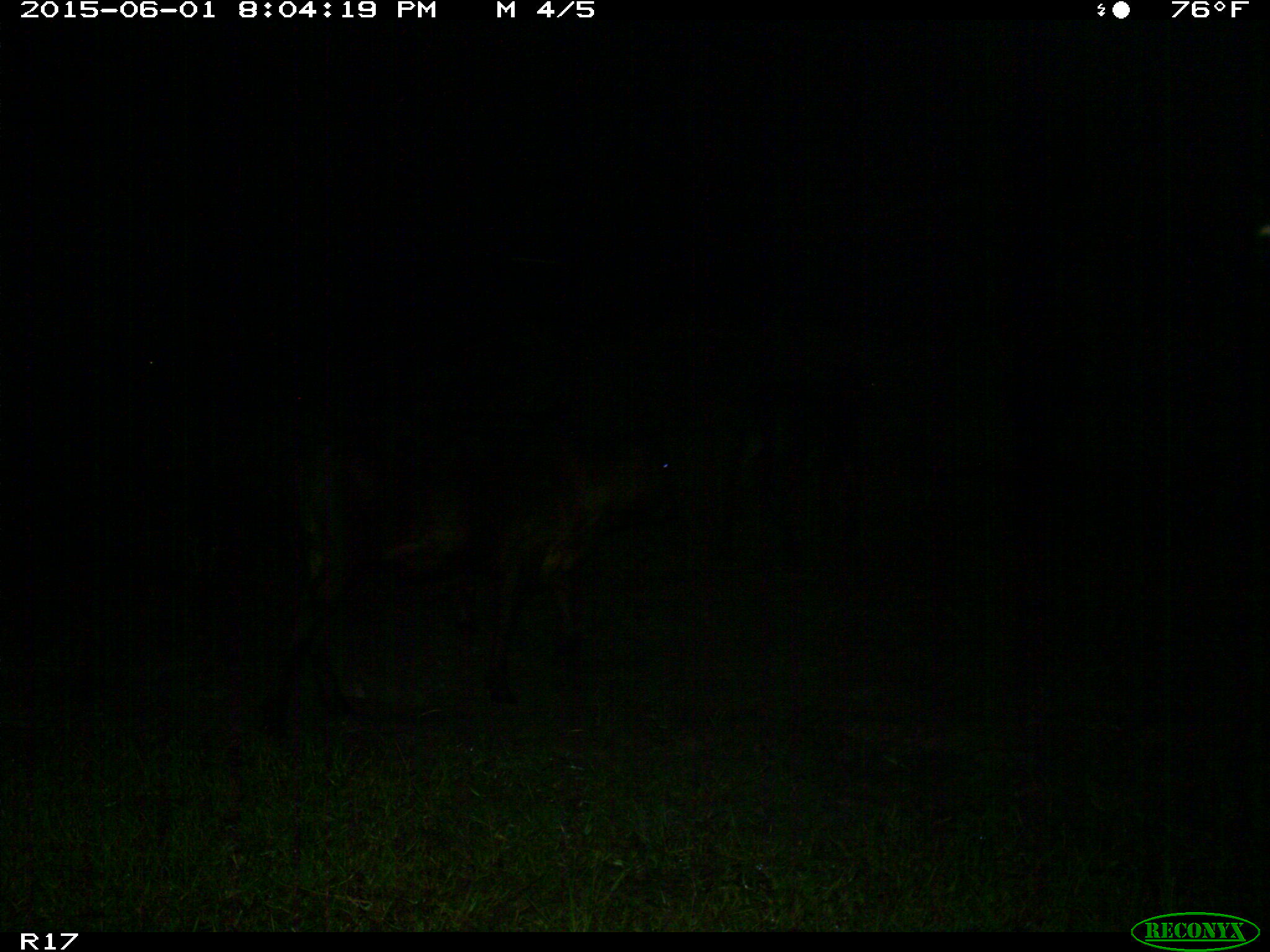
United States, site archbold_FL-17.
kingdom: Animalia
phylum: Chordata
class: Mammalia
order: Artiodactyla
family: Bovidae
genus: Bos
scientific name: Bos taurus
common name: domestic cow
Bos taurus (domestic cow).